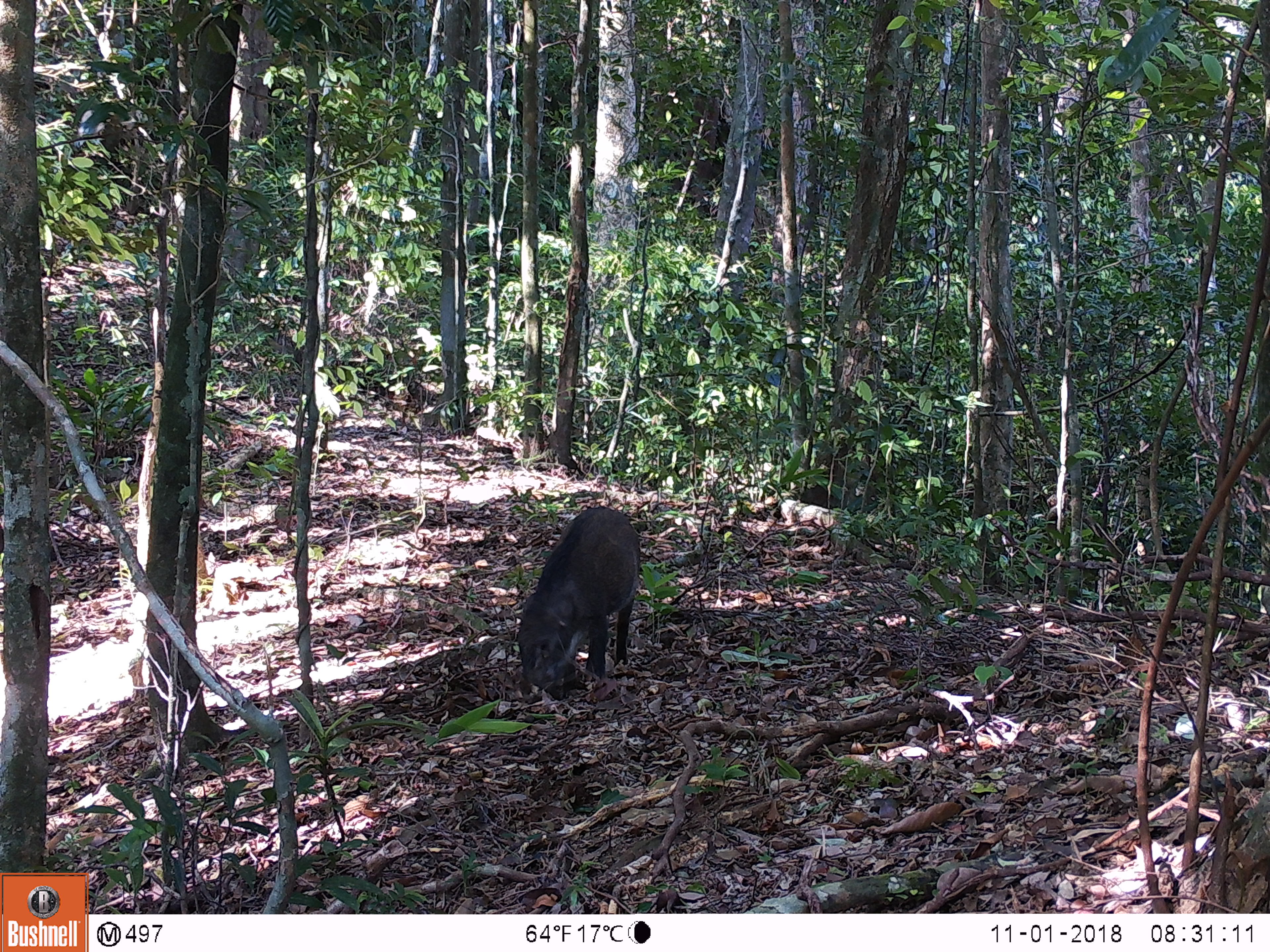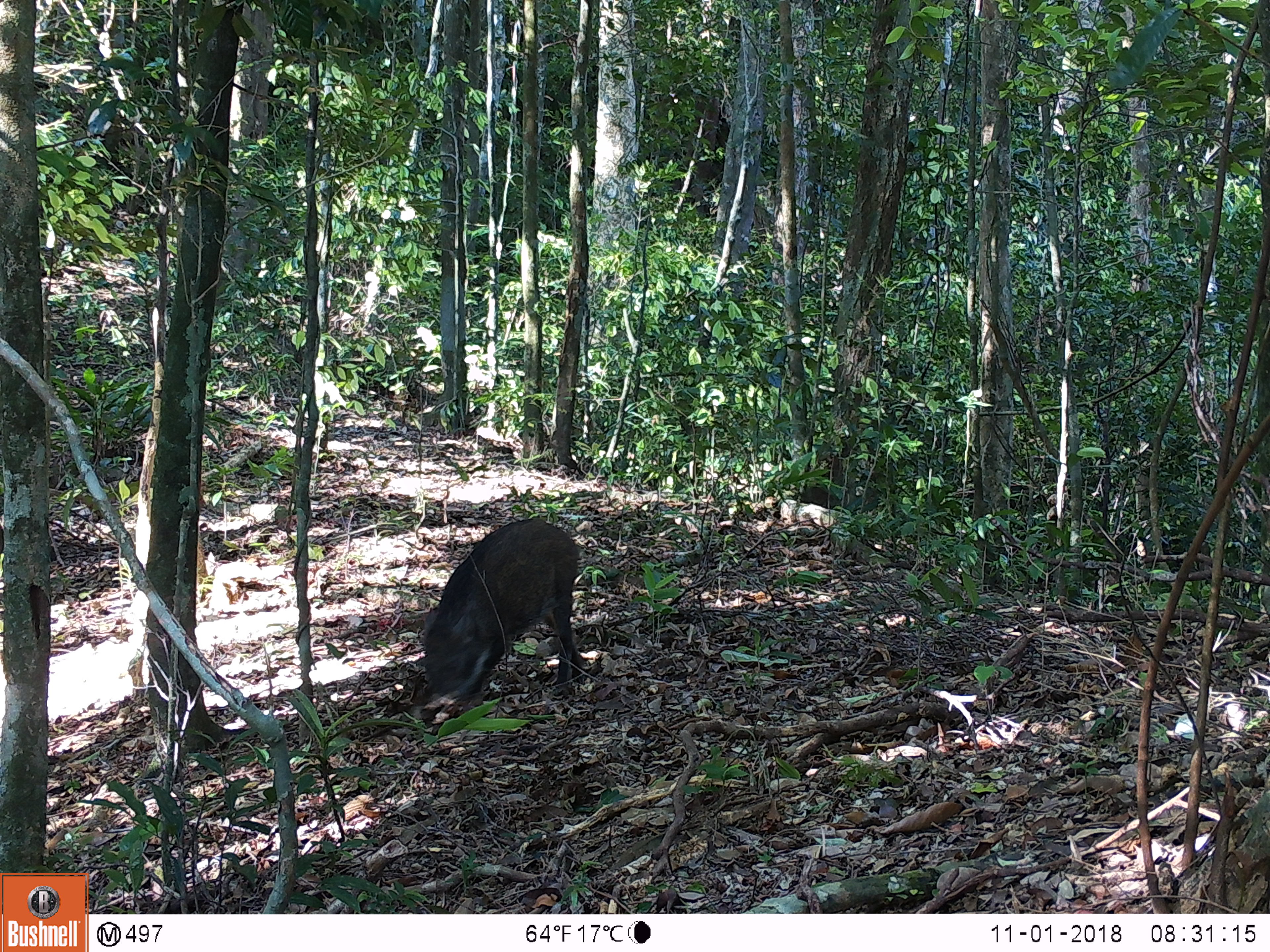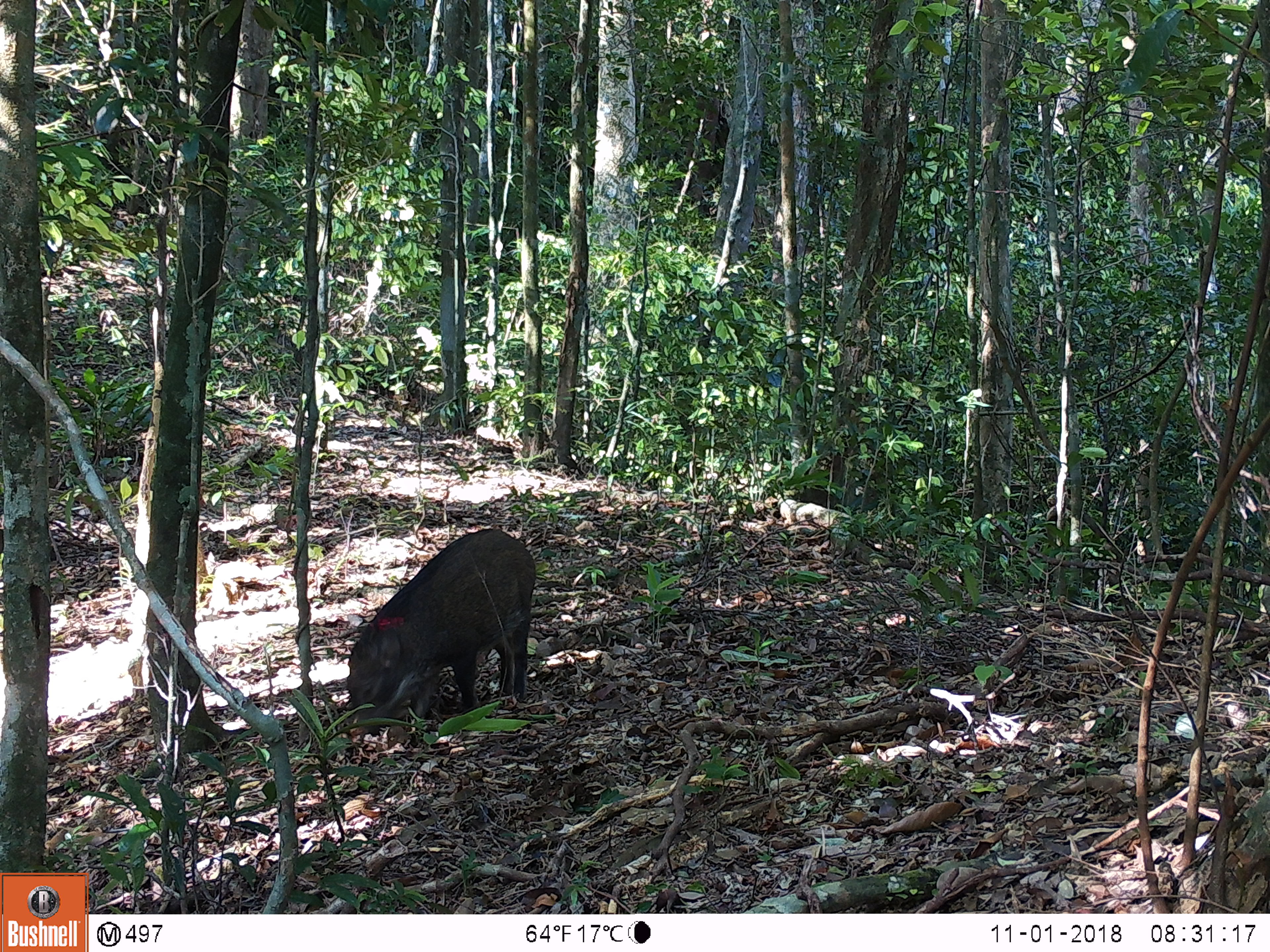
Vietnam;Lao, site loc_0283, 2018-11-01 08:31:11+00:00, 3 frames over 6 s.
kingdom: Animalia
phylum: Chordata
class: Mammalia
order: Artiodactyla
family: Suidae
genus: Sus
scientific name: Sus scrofa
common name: eurasian wild pig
Eurasian wild pig (Sus scrofa). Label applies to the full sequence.